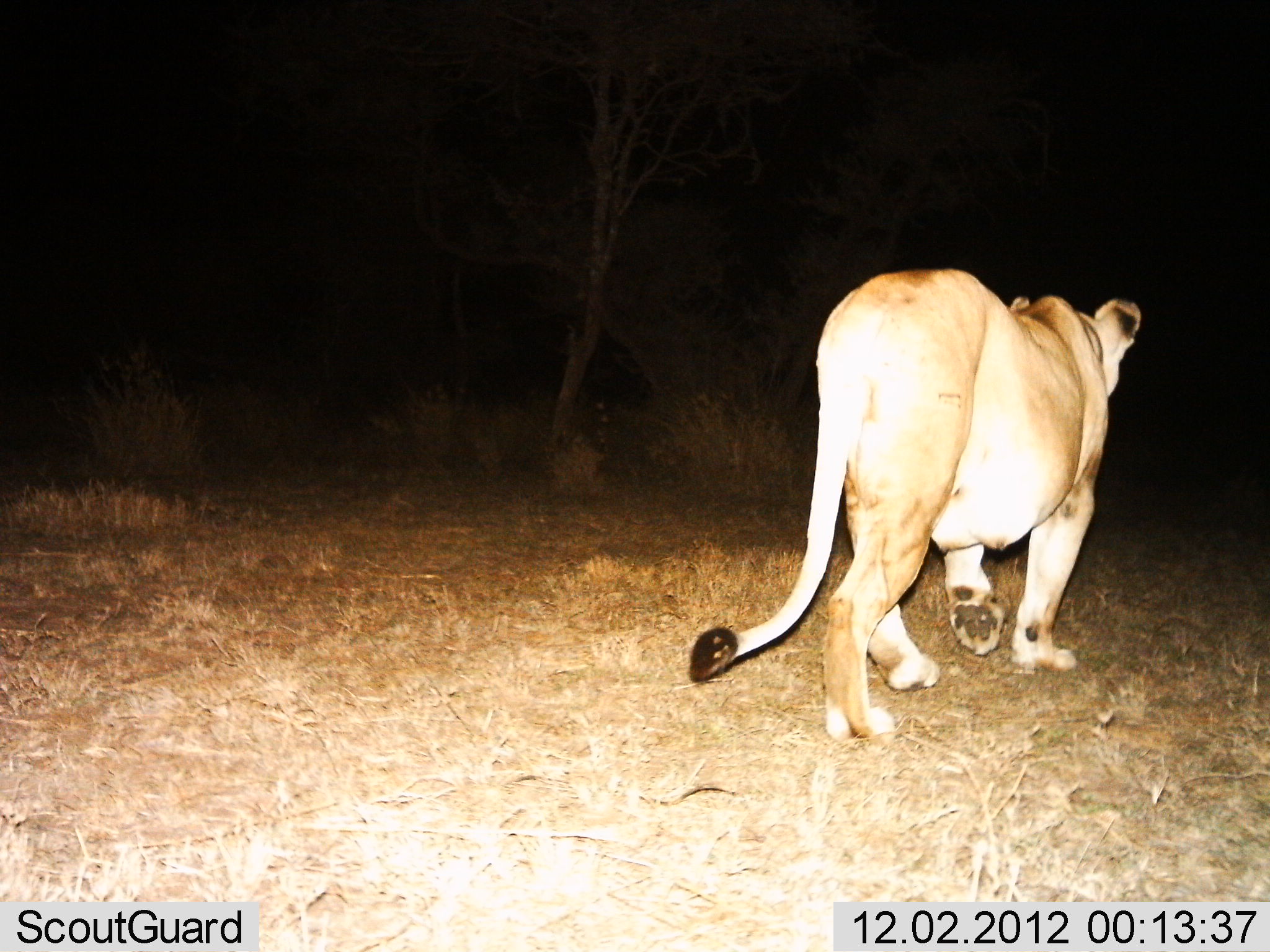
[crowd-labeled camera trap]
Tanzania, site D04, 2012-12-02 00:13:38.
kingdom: Animalia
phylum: Chordata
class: Mammalia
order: Carnivora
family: Felidae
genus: Panthera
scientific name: Panthera leo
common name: lion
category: lionfemale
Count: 1.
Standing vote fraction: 8%.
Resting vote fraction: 0%.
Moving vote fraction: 96%.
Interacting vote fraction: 0%.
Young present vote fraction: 0%.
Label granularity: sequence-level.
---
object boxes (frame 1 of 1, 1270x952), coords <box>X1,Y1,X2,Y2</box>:
animal: <box>690,268,1141,741</box>